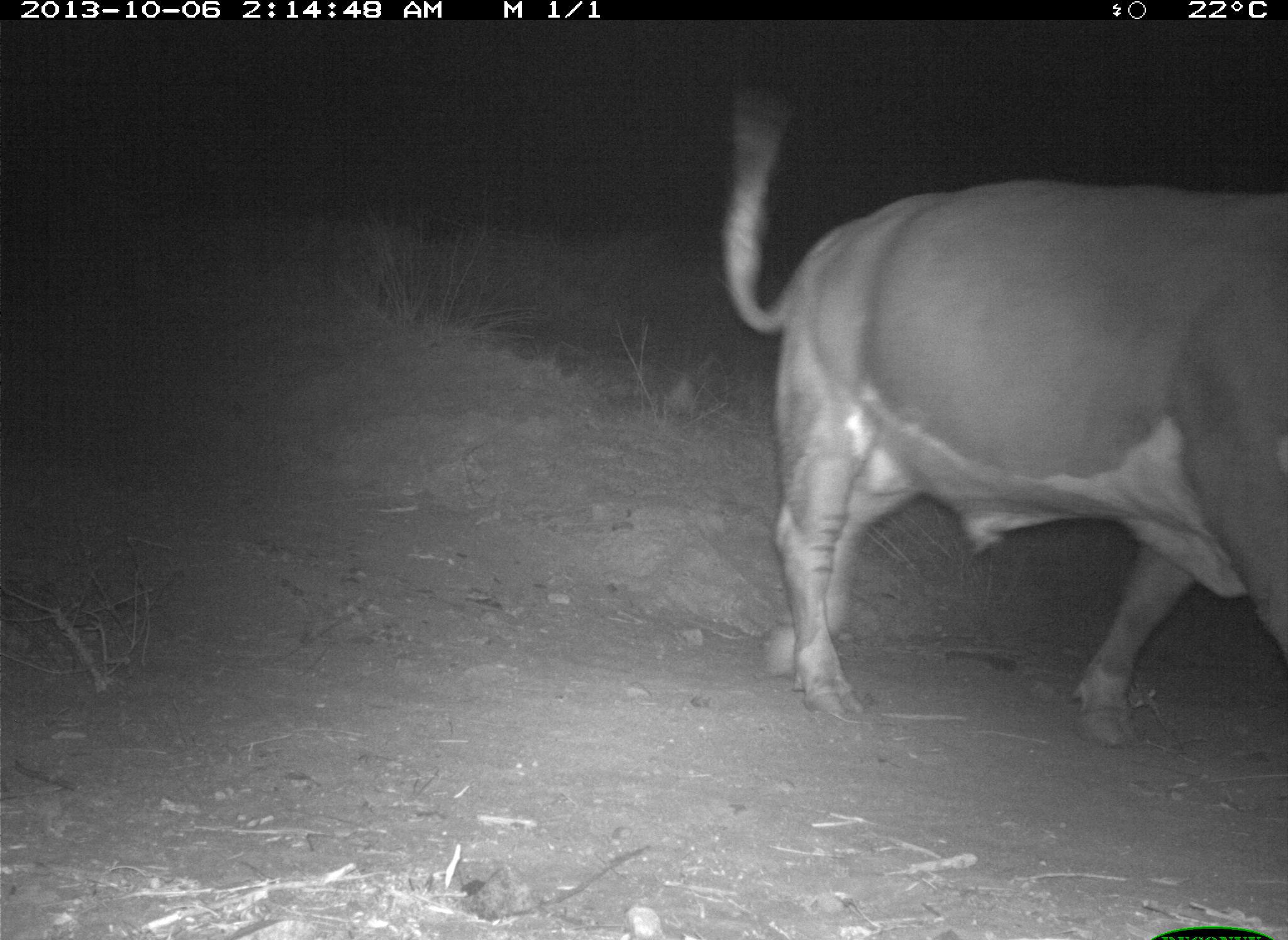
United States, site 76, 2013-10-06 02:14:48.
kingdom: Animalia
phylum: Chordata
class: Mammalia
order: Artiodactyla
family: Bovidae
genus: Bos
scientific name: Bos taurus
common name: cow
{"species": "cow (Bos taurus)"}